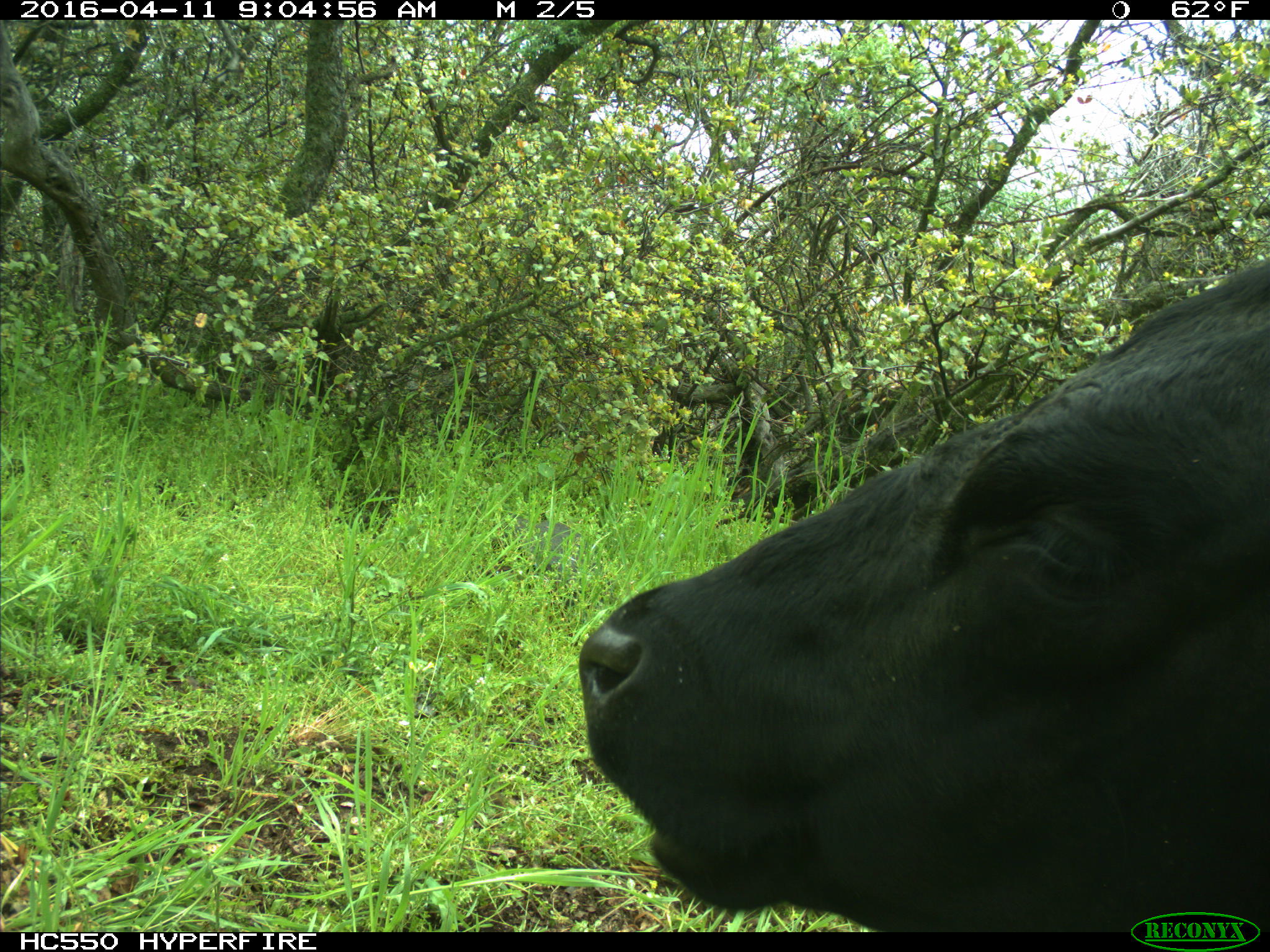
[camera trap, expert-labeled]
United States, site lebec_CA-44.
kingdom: Animalia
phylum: Chordata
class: Mammalia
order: Artiodactyla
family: Bovidae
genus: Bos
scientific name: Bos taurus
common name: domestic cow